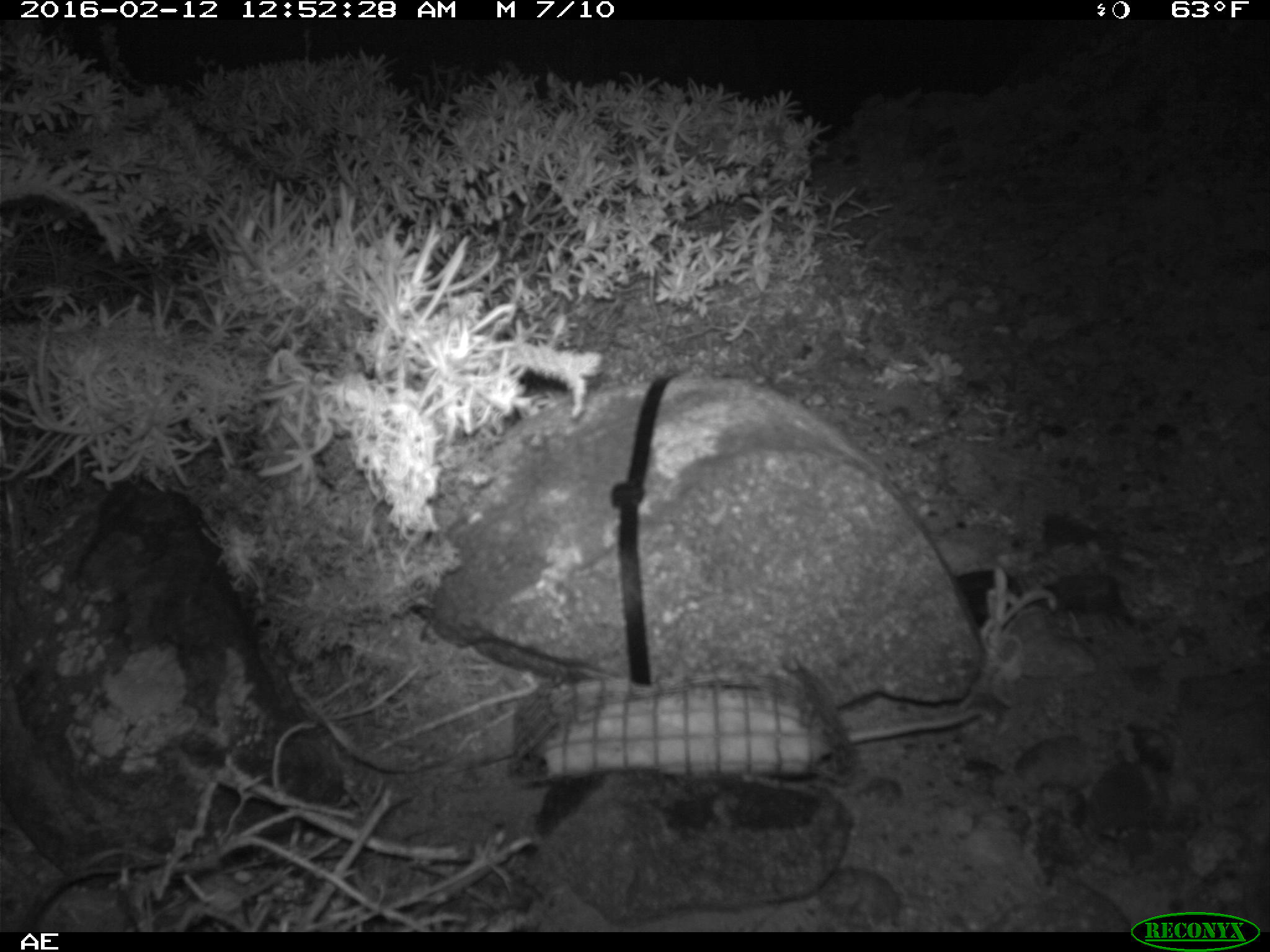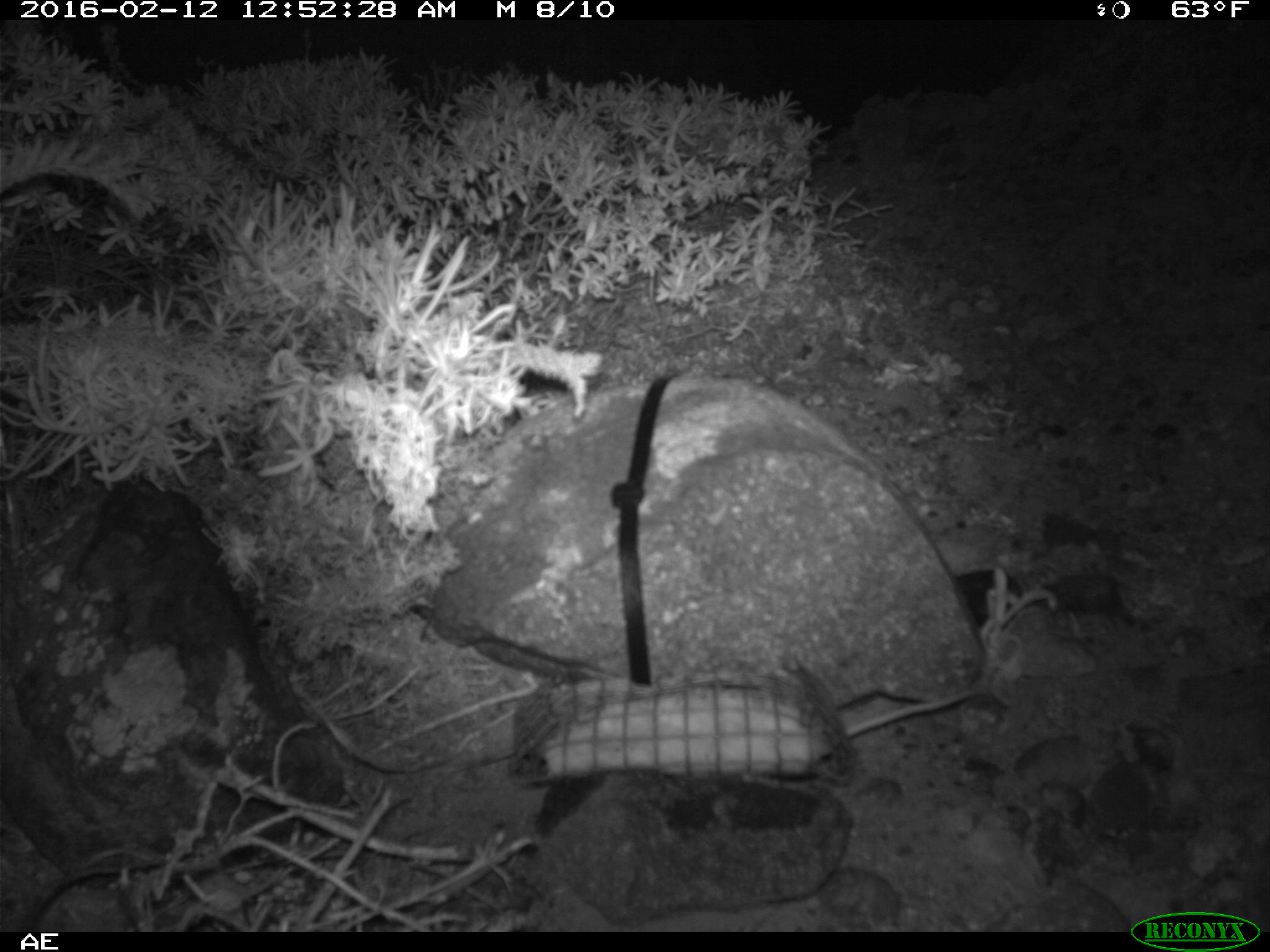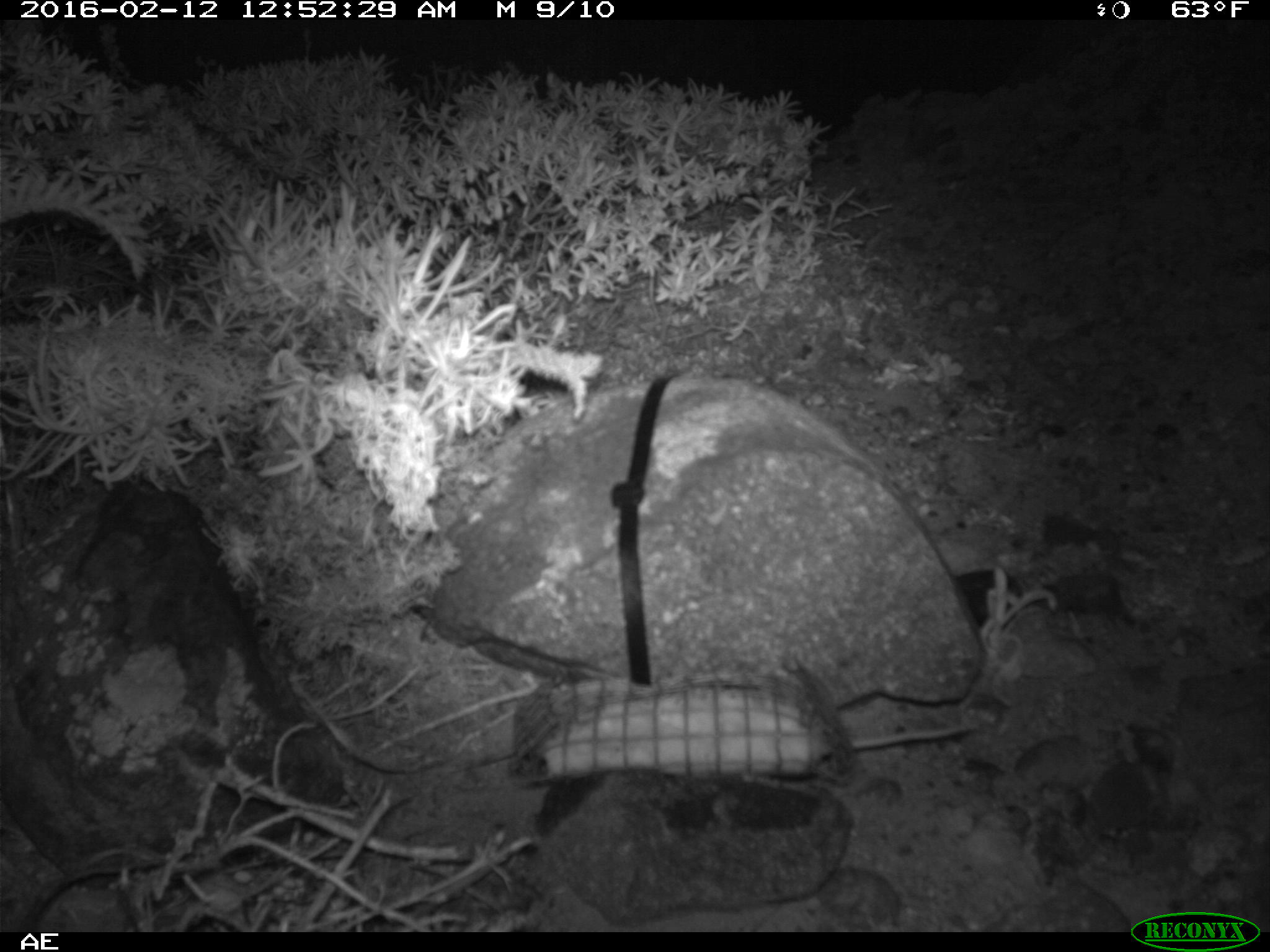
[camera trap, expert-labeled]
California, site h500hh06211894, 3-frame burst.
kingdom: Animalia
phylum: Chordata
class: Mammalia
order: Rodentia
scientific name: Rodentia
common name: rodent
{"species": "rodent (Rodentia)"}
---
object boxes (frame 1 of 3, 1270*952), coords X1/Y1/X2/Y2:
rodent: 844/704/985/750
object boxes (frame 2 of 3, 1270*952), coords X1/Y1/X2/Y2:
rodent: 846/688/973/738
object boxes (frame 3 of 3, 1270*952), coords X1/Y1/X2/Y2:
rodent: 846/727/977/750